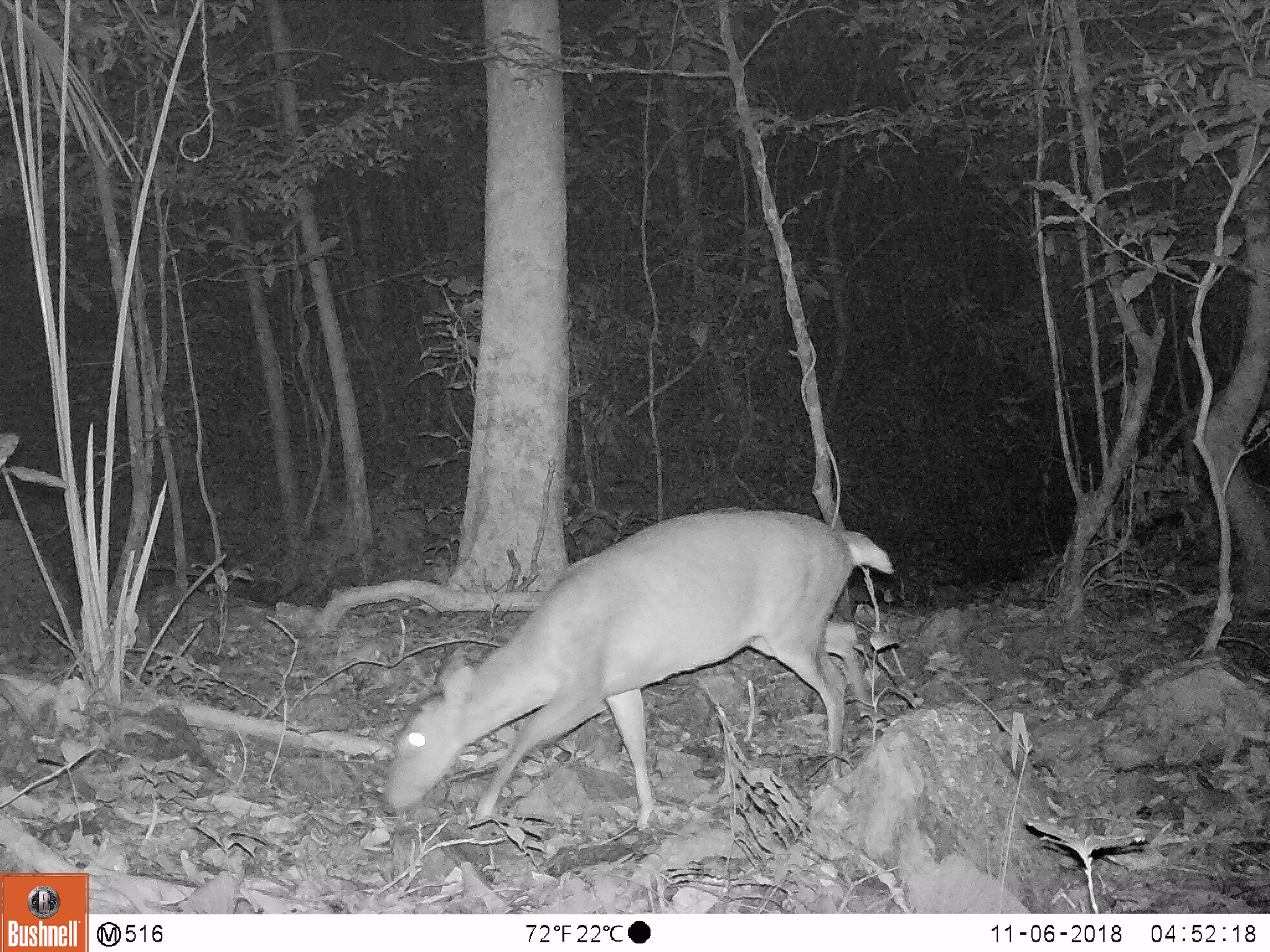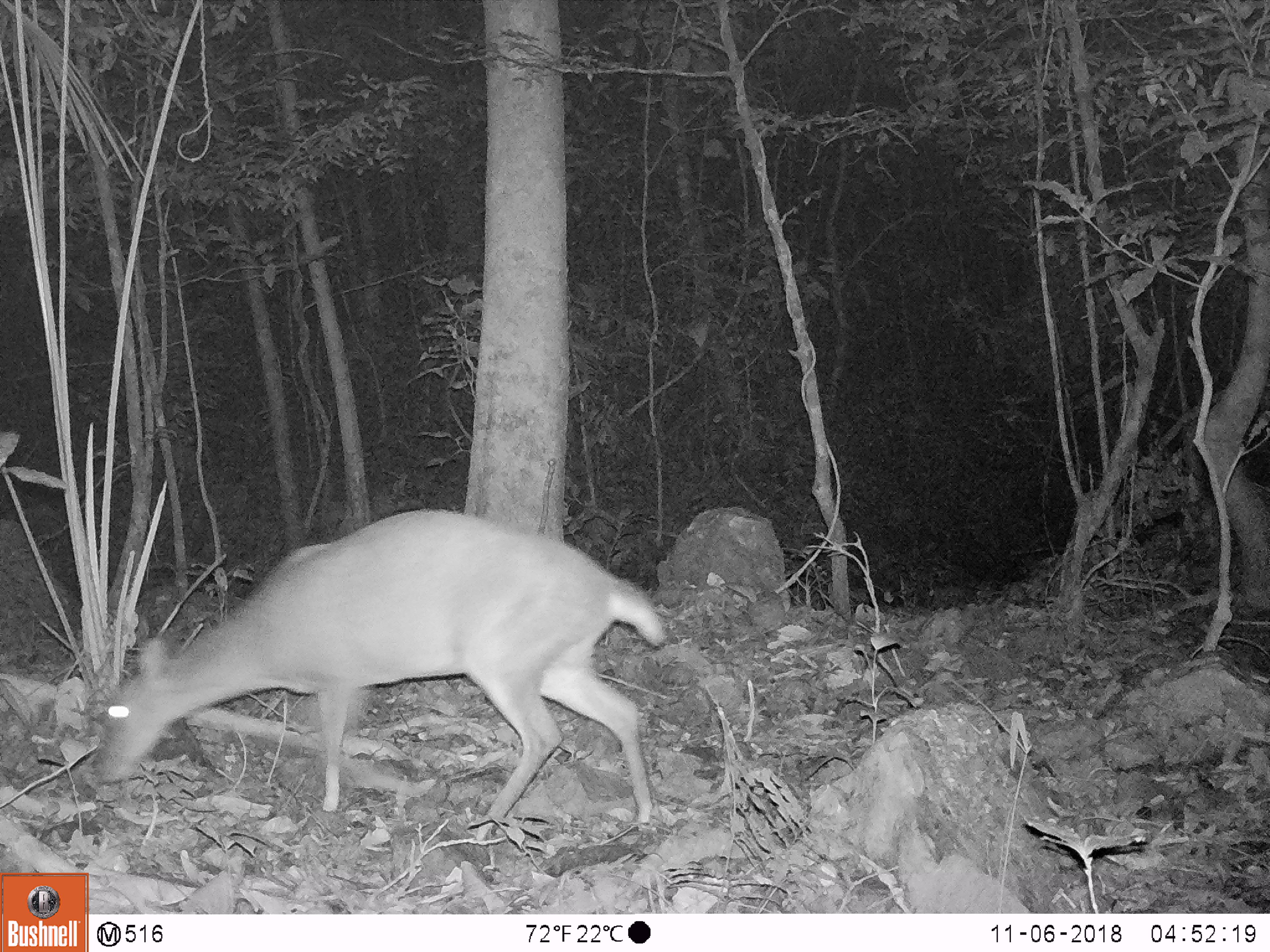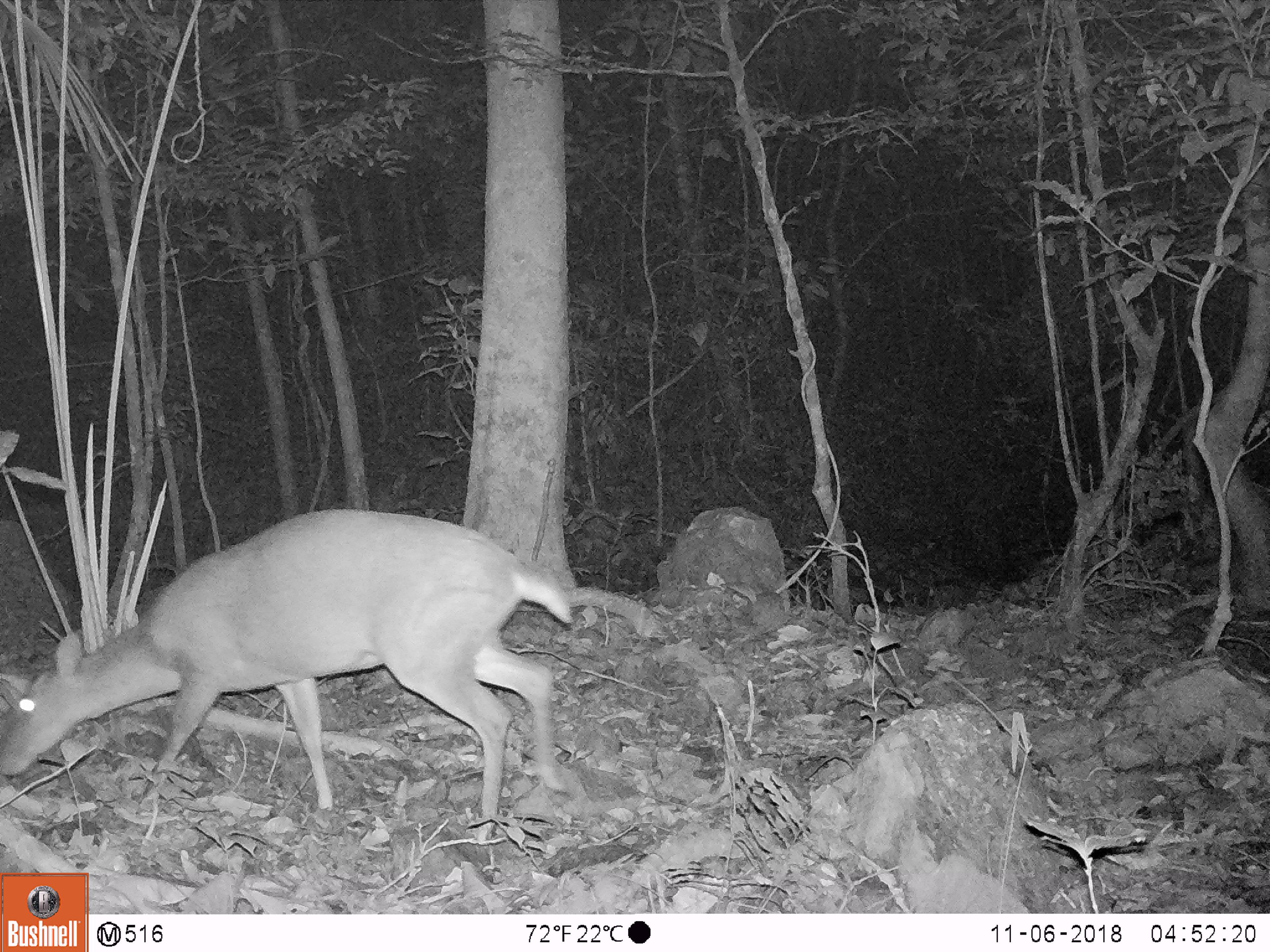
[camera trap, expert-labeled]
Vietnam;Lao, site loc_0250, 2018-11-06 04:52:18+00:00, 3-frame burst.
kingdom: Animalia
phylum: Chordata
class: Mammalia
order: Artiodactyla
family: Cervidae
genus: Muntiacus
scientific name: Muntiacus vuquangensis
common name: large-antlered muntjac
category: large antlered muntjac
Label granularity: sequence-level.